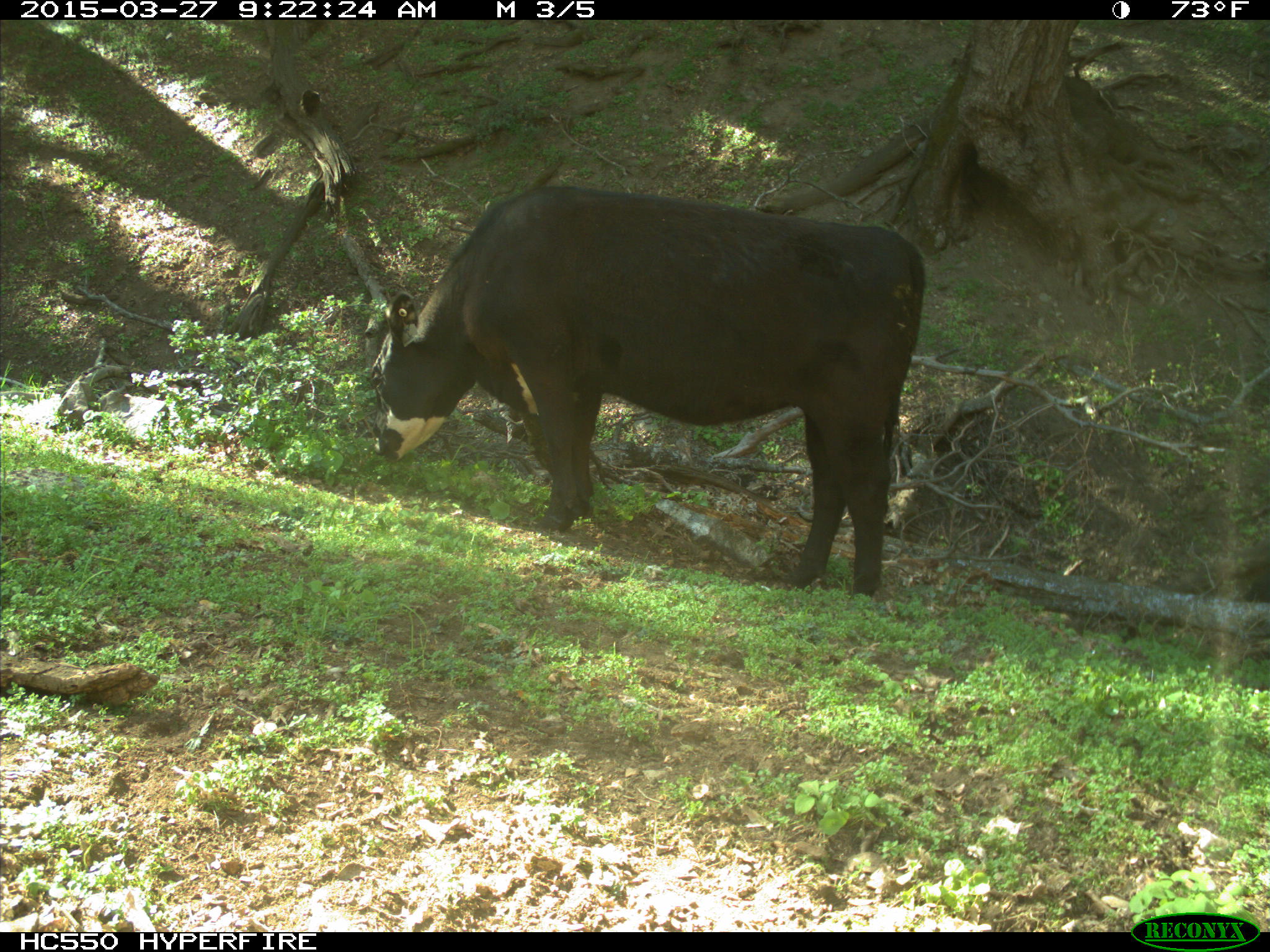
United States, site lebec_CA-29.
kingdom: Animalia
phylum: Chordata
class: Mammalia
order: Artiodactyla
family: Bovidae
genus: Bos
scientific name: Bos taurus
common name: domestic cow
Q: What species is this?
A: Bos taurus (domestic cow).